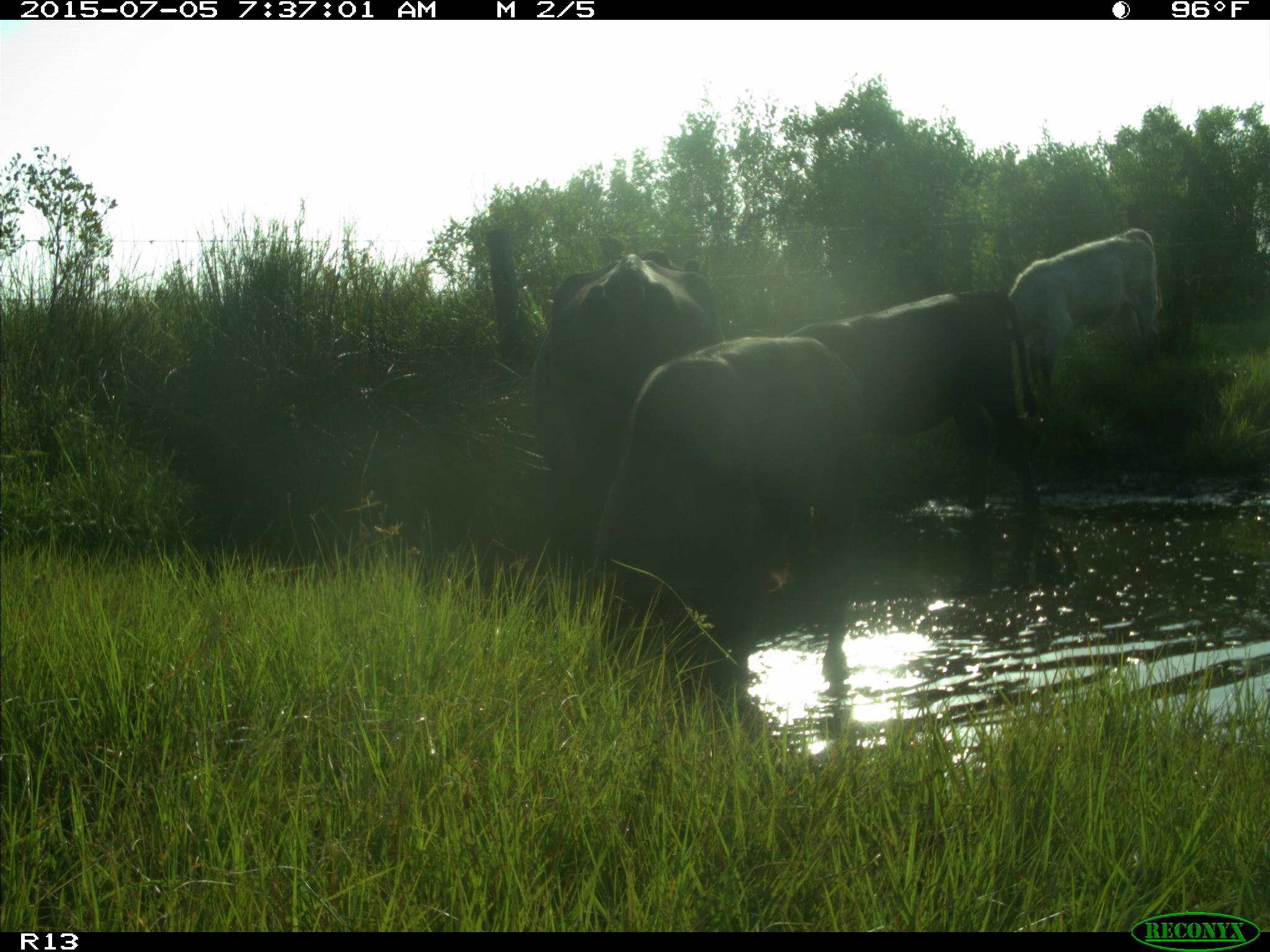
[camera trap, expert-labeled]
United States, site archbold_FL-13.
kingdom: Animalia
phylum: Chordata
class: Mammalia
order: Artiodactyla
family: Bovidae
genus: Bos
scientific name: Bos taurus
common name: domestic cow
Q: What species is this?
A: Bos taurus (domestic cow).